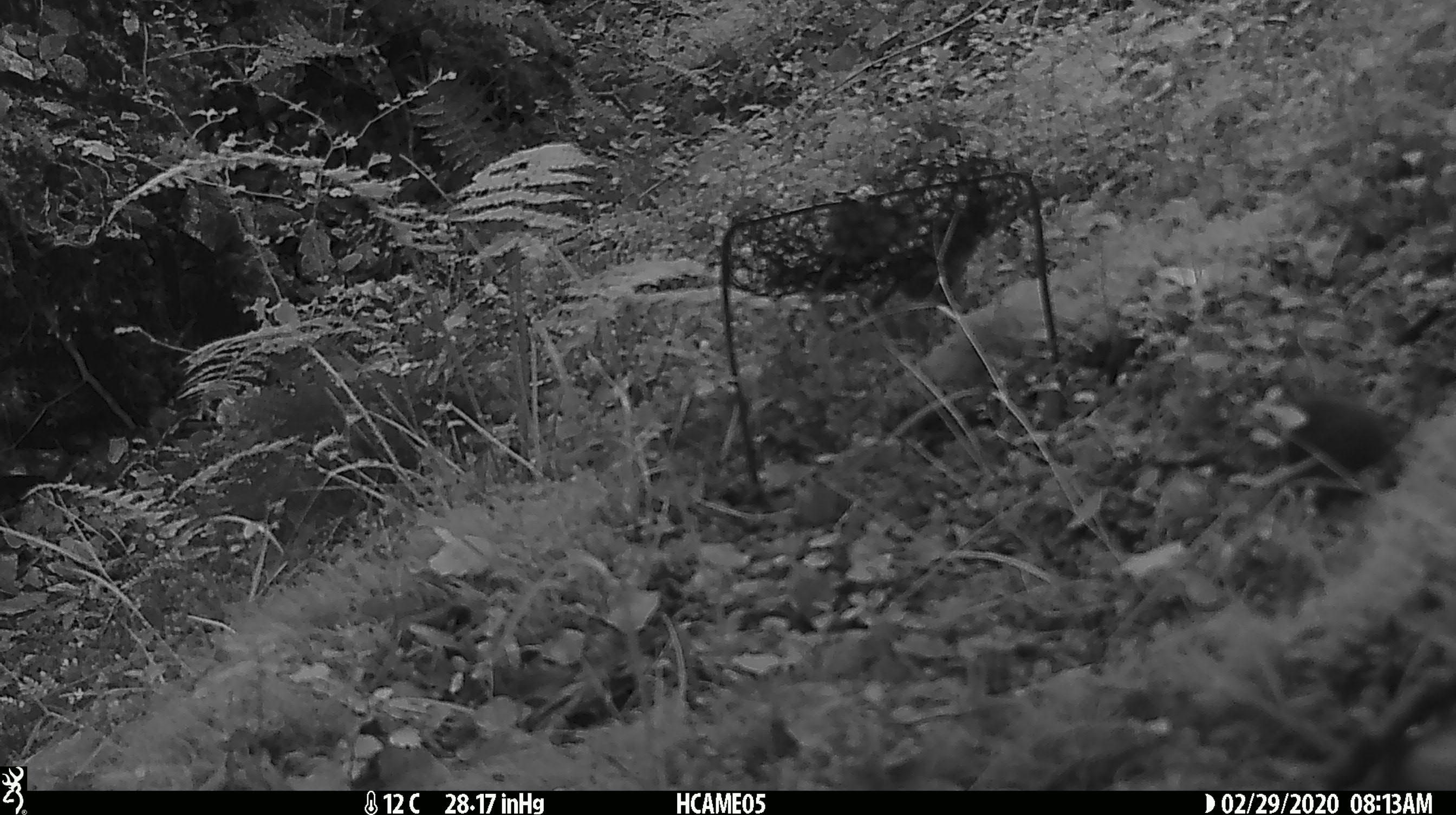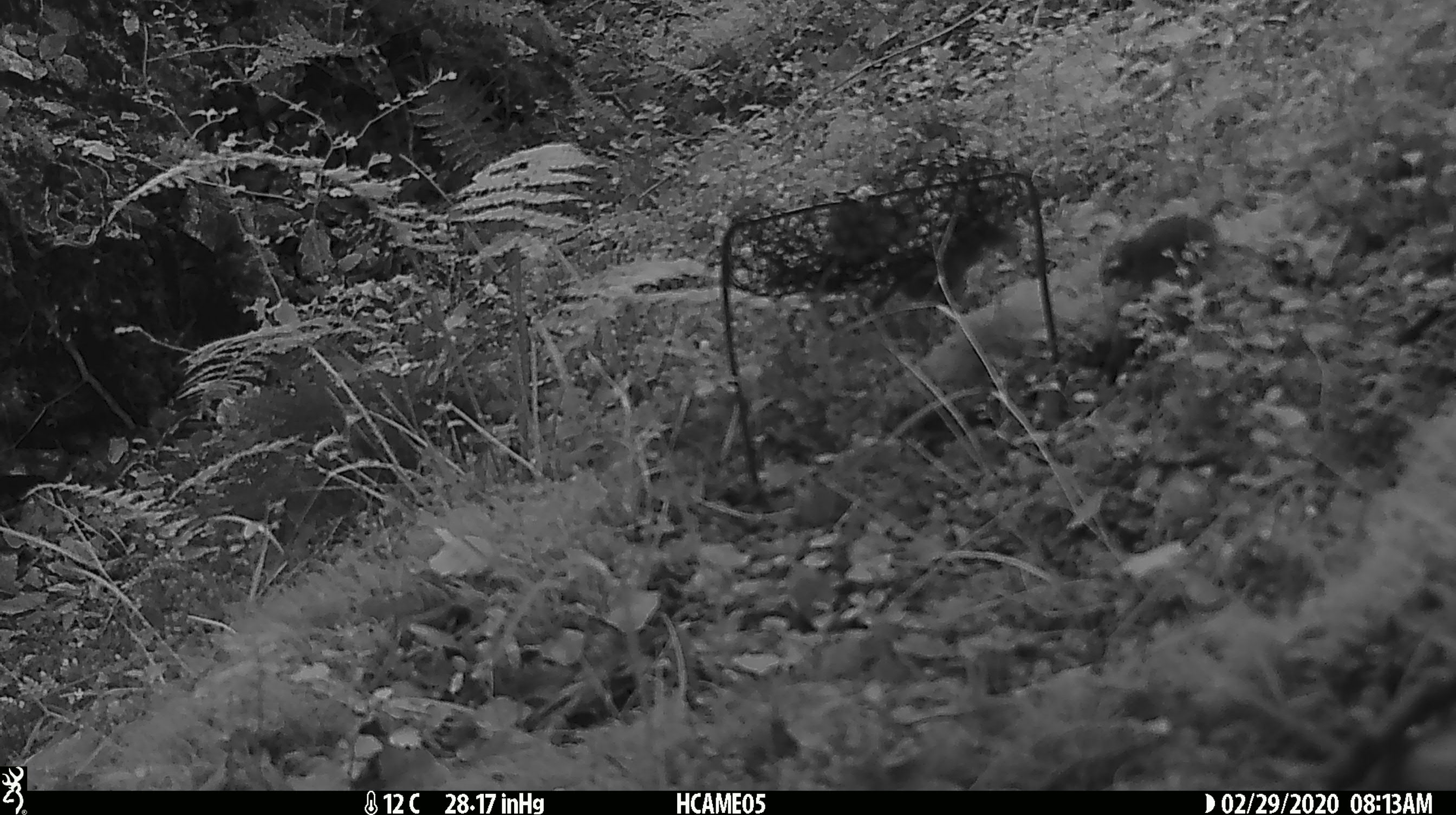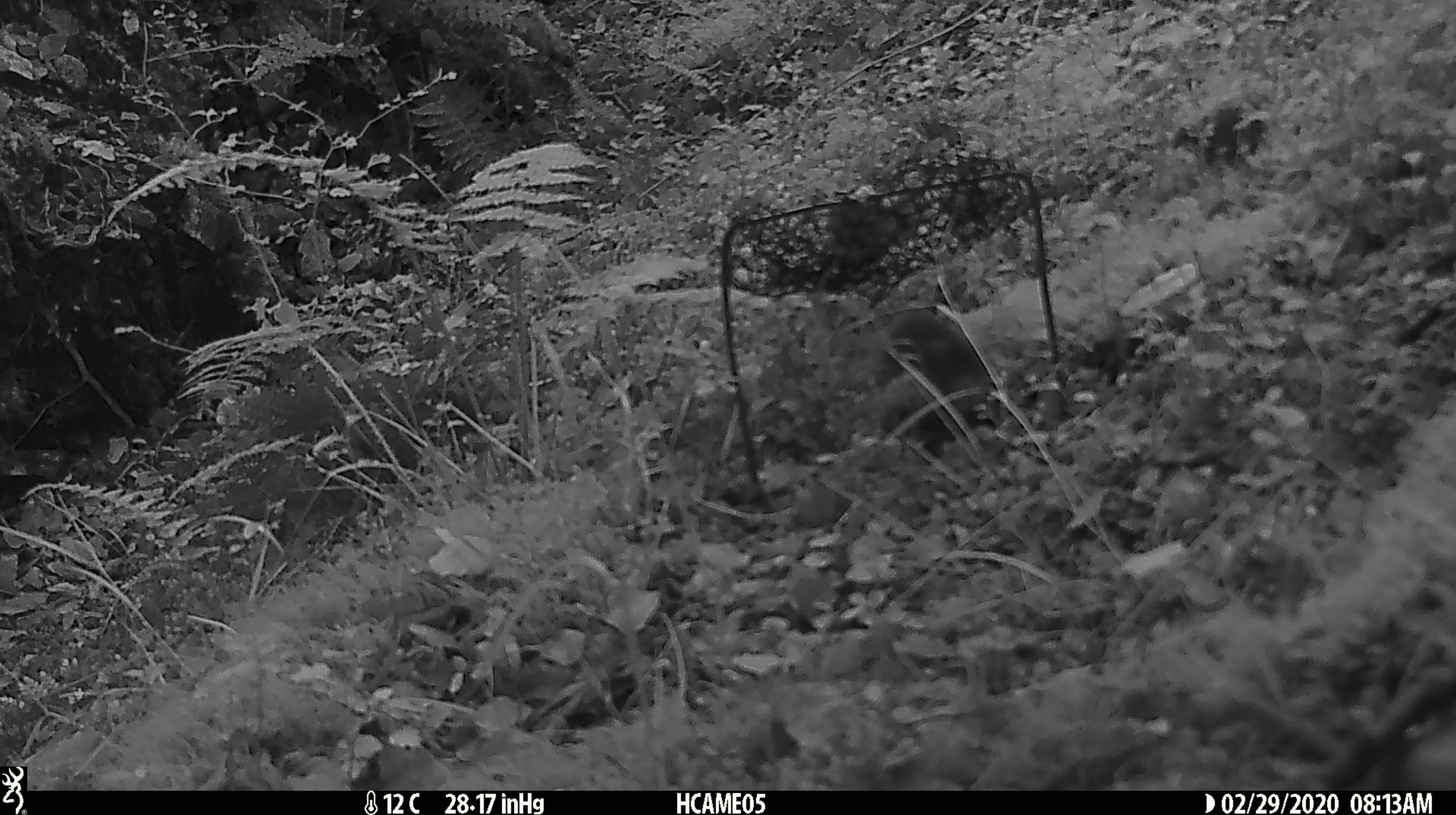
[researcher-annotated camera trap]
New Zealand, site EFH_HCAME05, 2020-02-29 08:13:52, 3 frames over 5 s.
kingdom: Animalia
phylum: Chordata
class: Mammalia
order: Rodentia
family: Muridae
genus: Mus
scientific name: Mus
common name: mouse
Mouse (Mus).